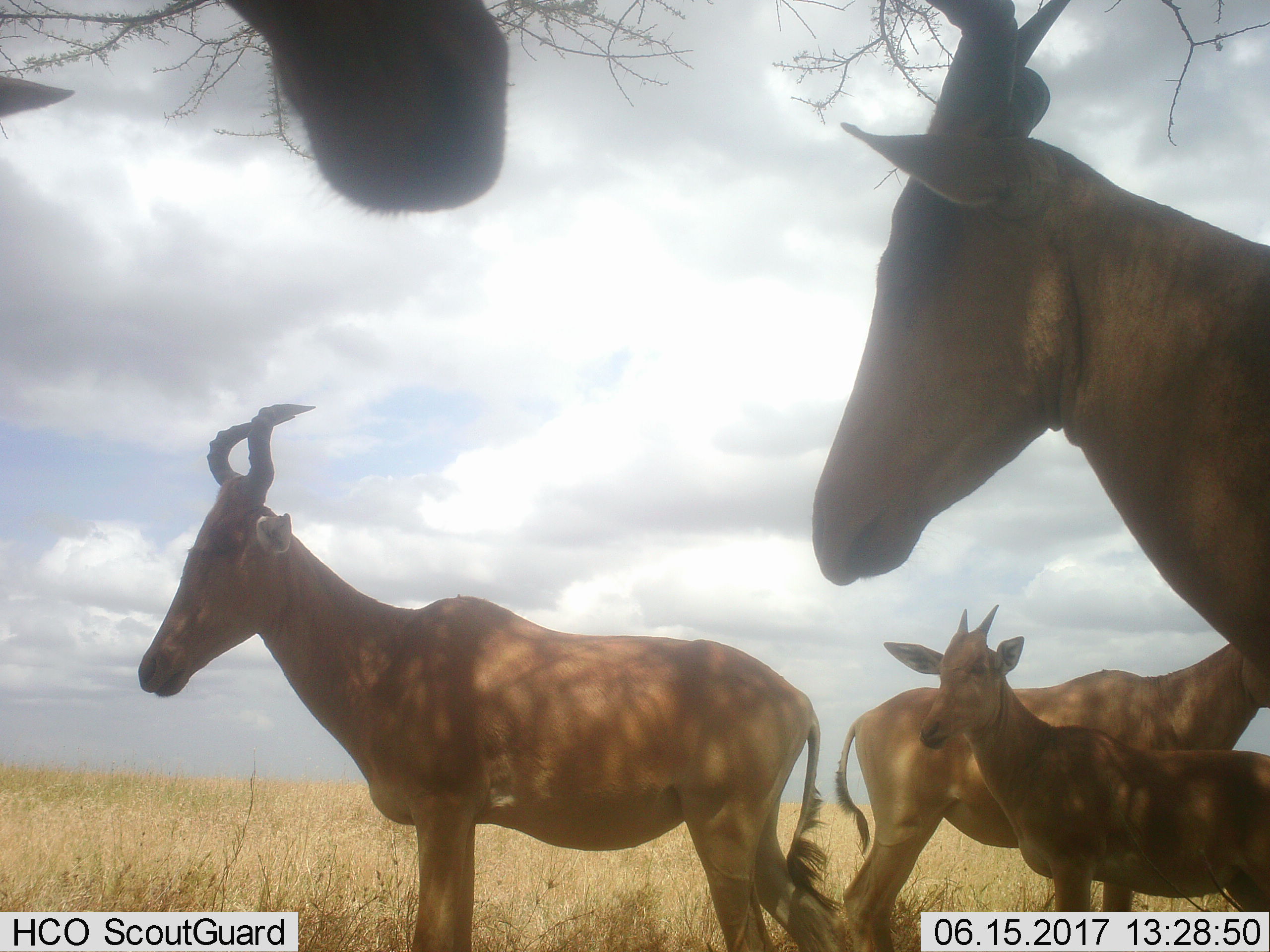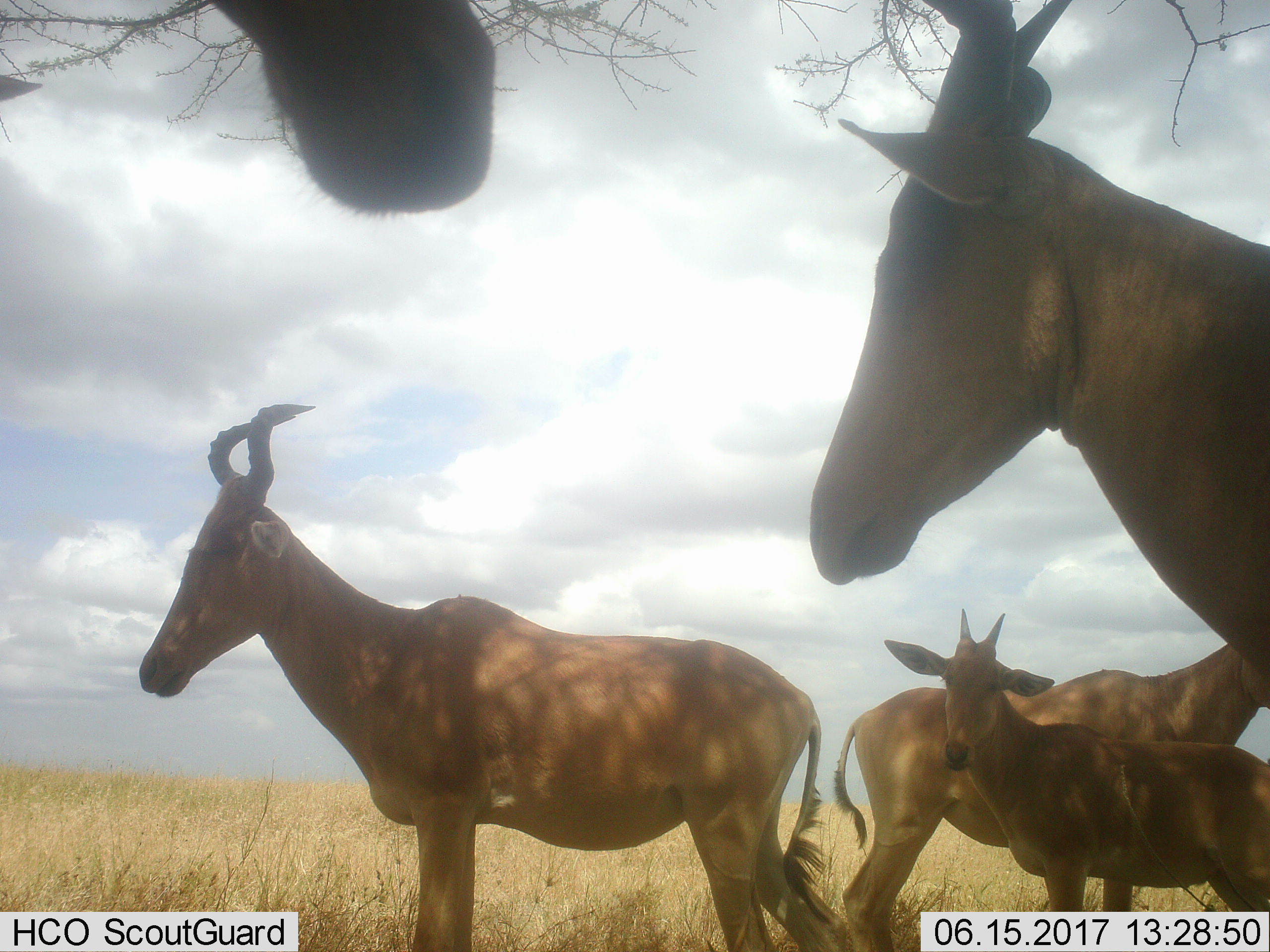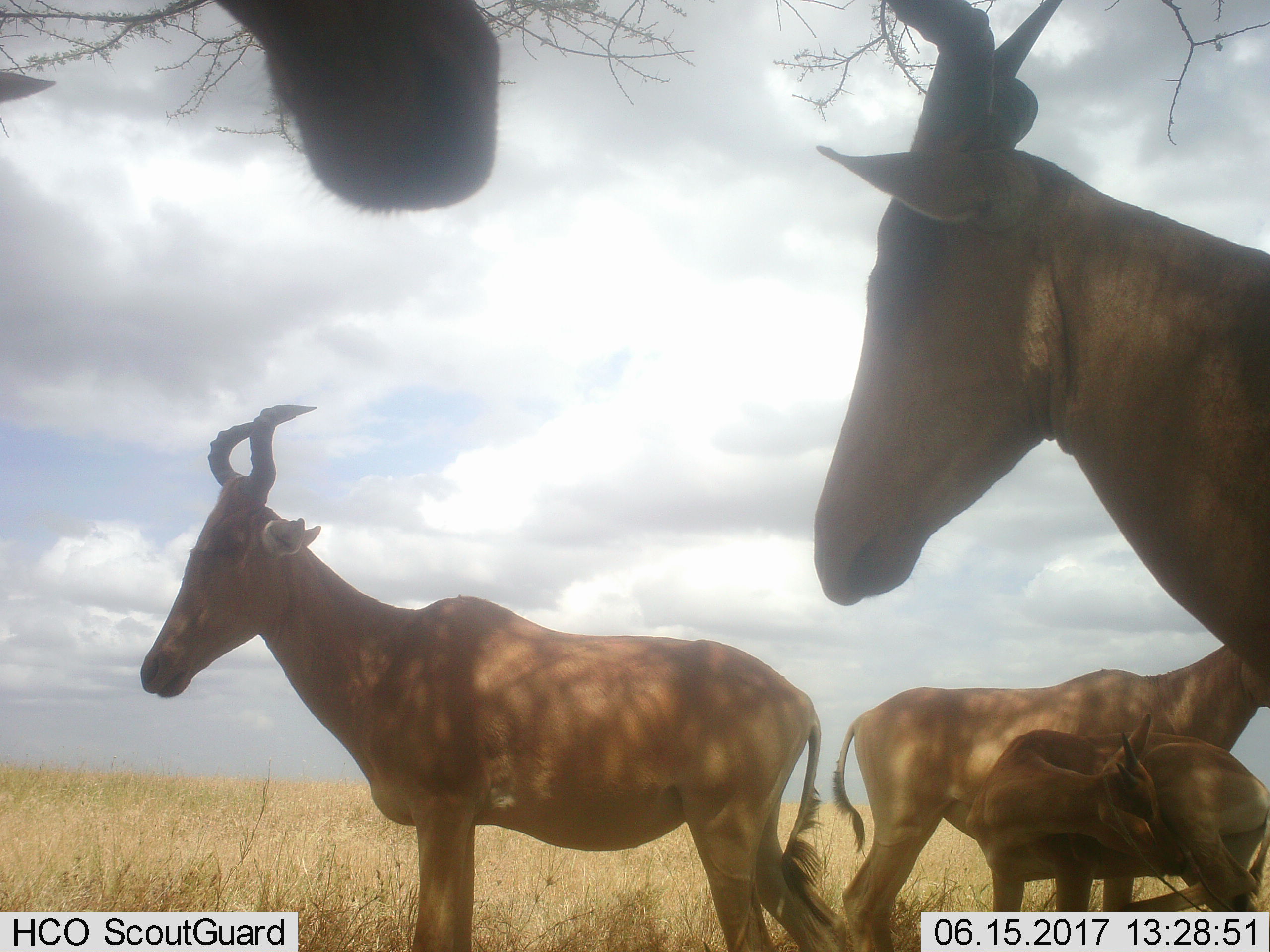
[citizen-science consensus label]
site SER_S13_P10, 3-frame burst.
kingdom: Animalia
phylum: Chordata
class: Mammalia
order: Artiodactyla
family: Bovidae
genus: Alcelaphus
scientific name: Alcelaphus buselaphus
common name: hartebeest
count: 6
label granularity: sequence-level